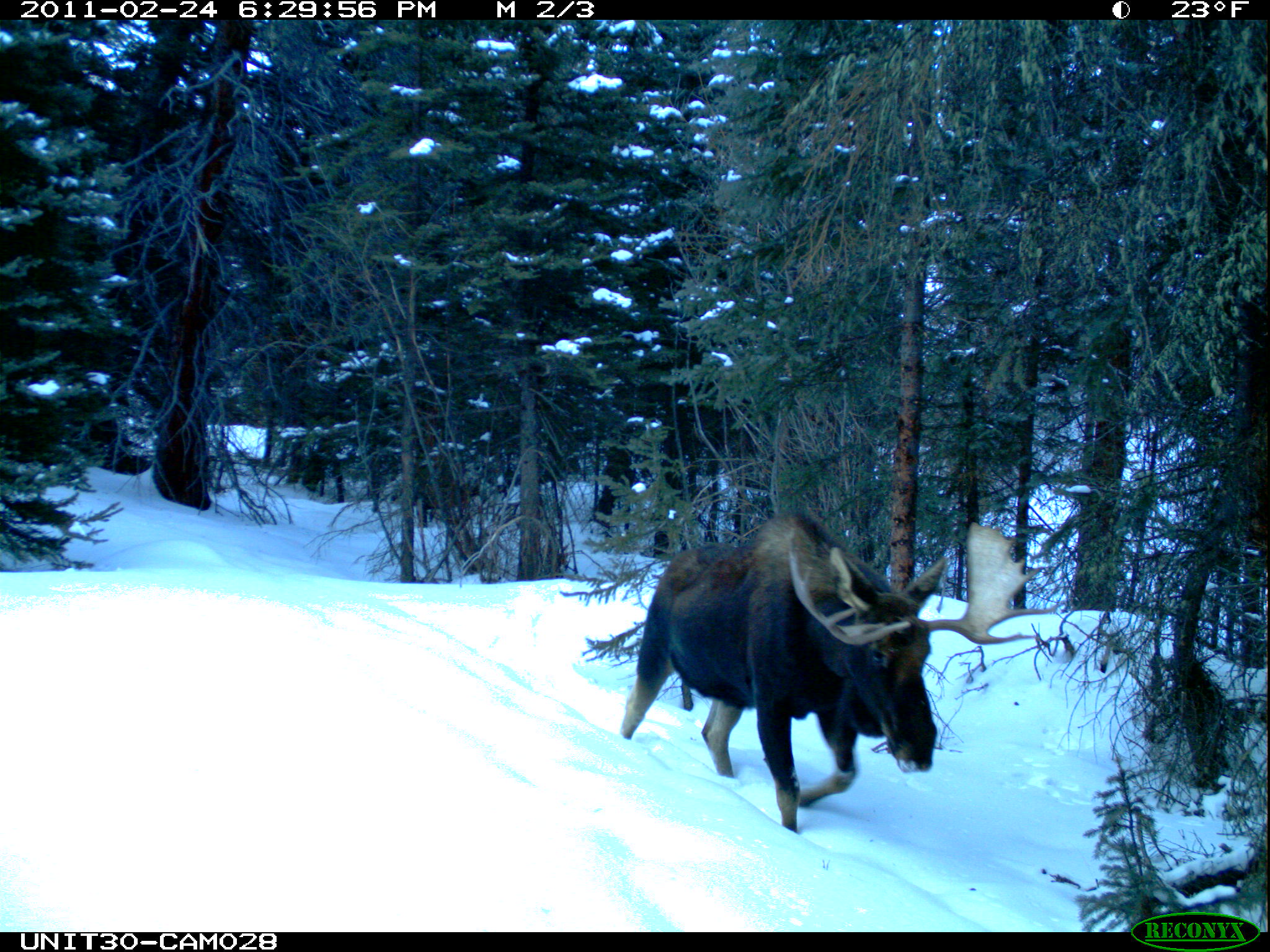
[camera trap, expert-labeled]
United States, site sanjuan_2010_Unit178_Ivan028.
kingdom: Animalia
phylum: Chordata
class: Mammalia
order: Artiodactyla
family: Cervidae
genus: Alces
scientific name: Alces alces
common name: moose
Alces alces (moose).